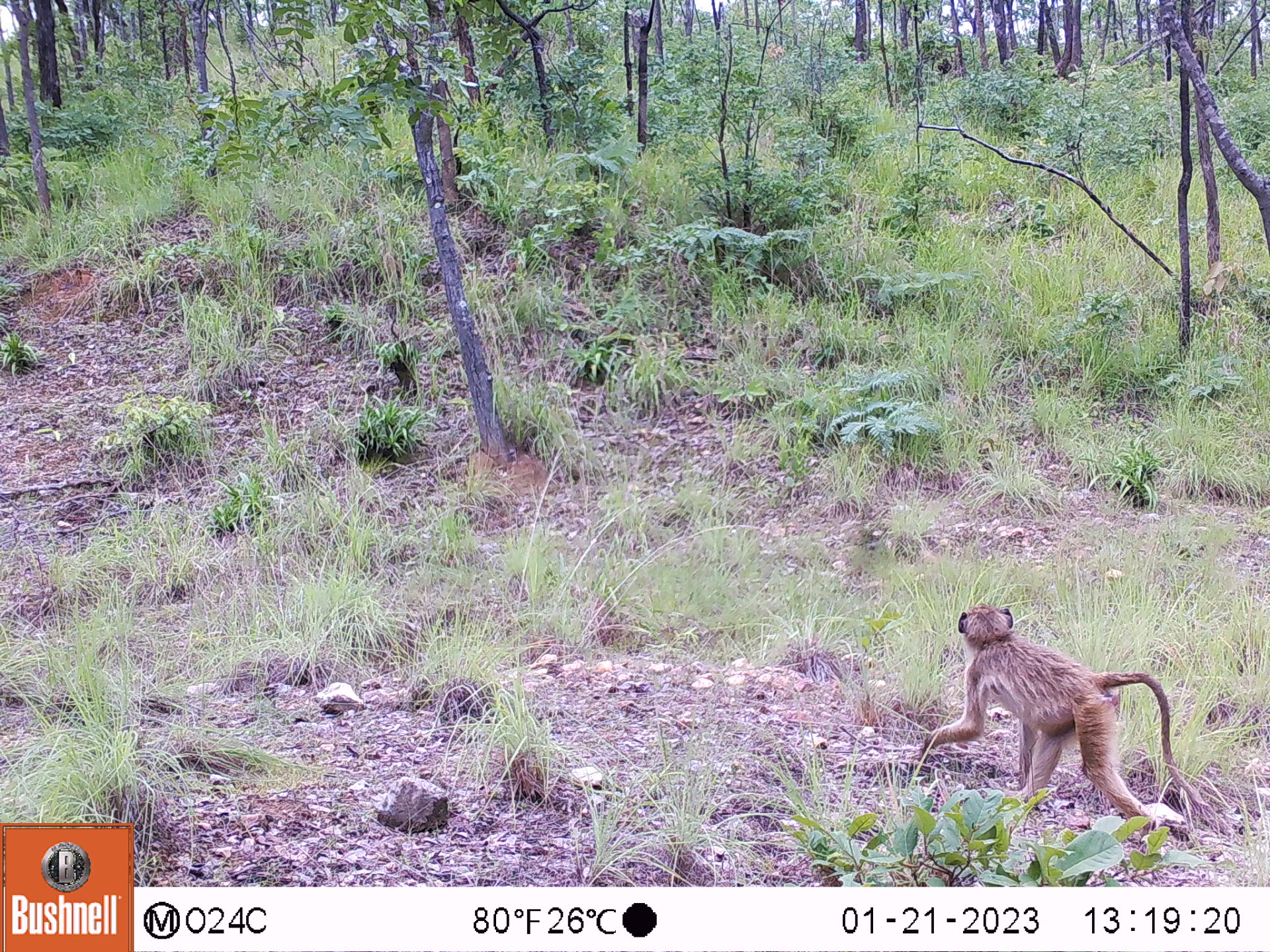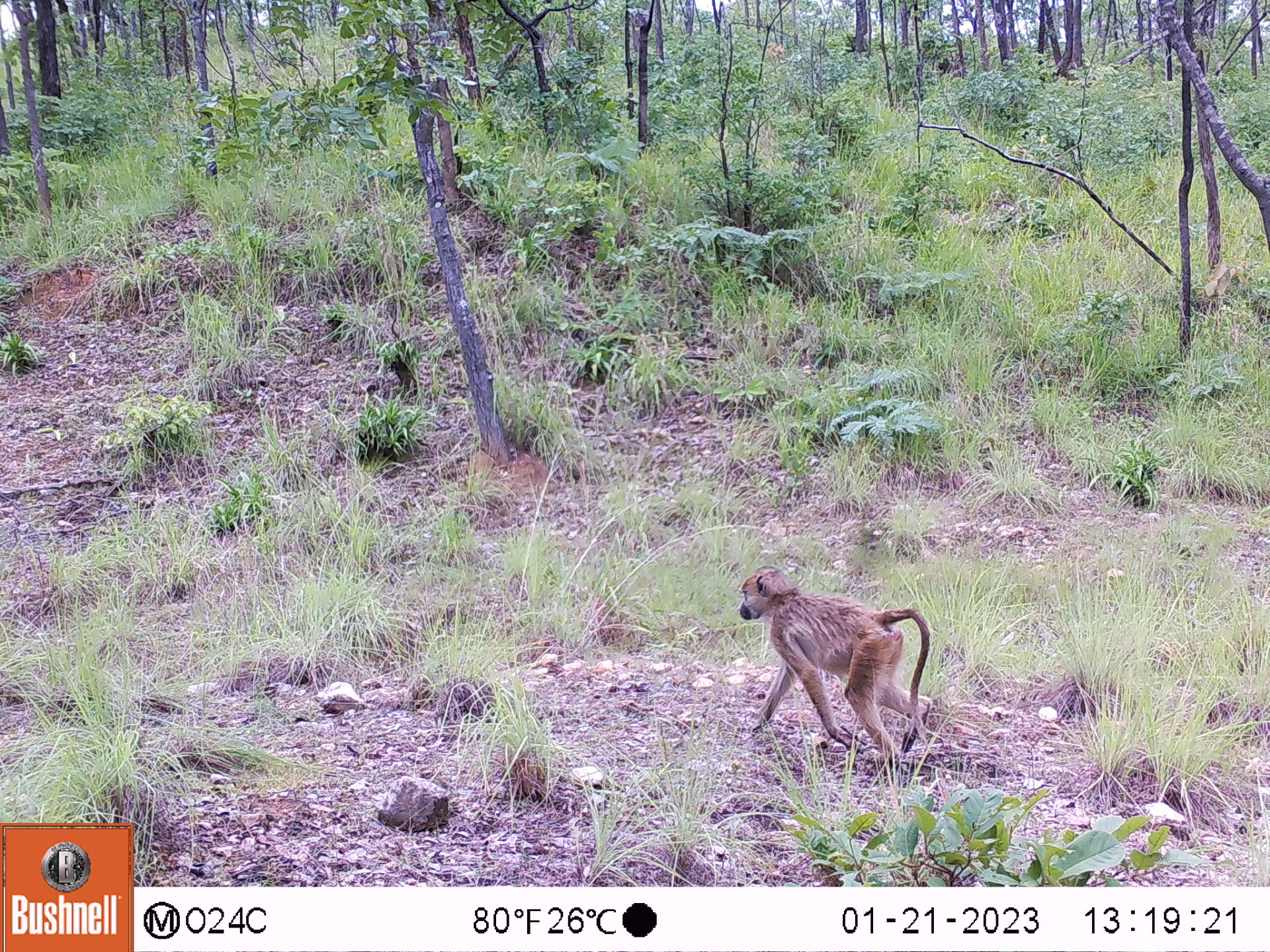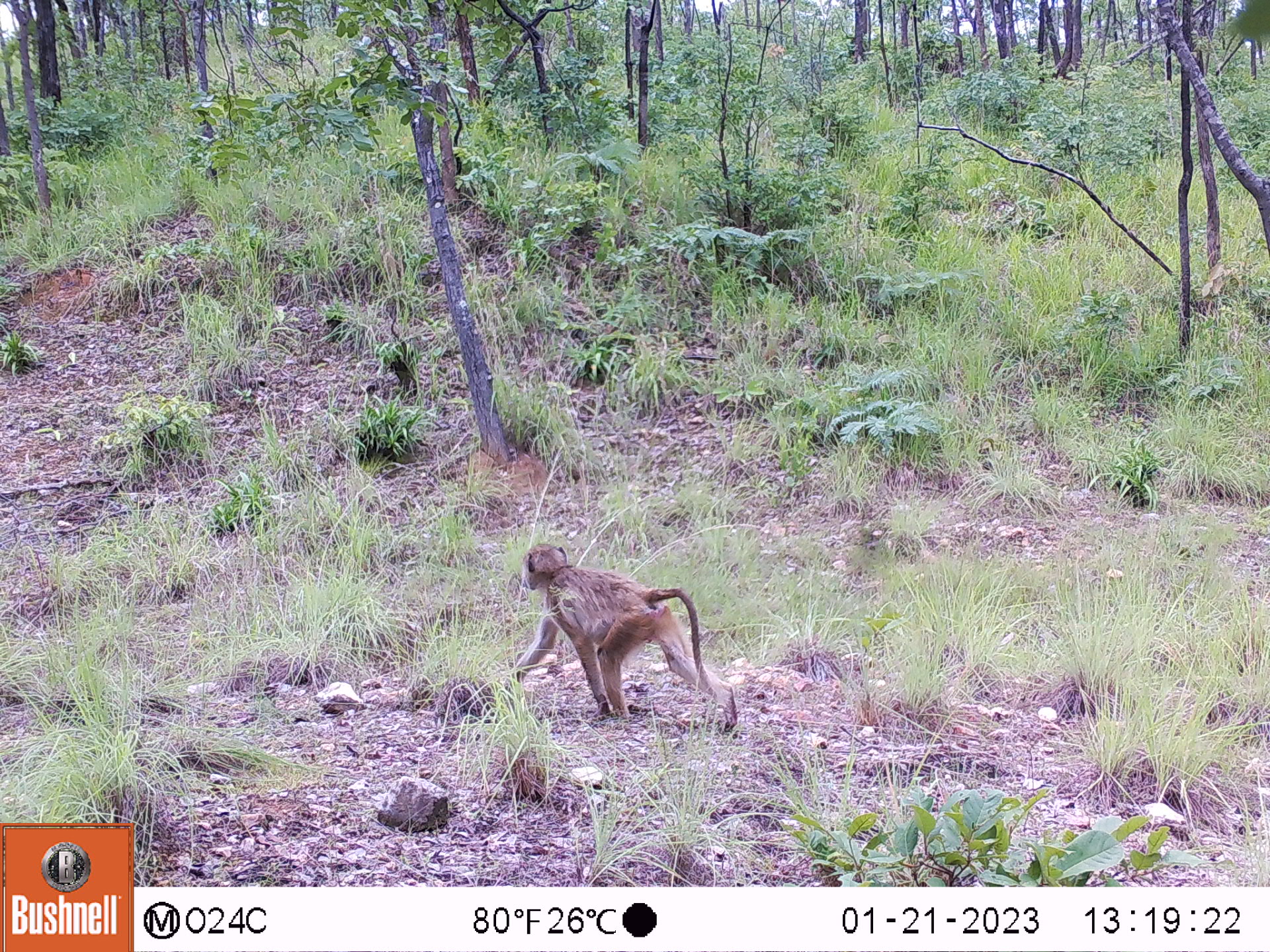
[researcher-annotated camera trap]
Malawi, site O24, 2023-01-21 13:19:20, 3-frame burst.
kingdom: Animalia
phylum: Chordata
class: Mammalia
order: Primates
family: Cercopithecidae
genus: Papio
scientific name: Papio cynocephalus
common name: yellow baboon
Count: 1.